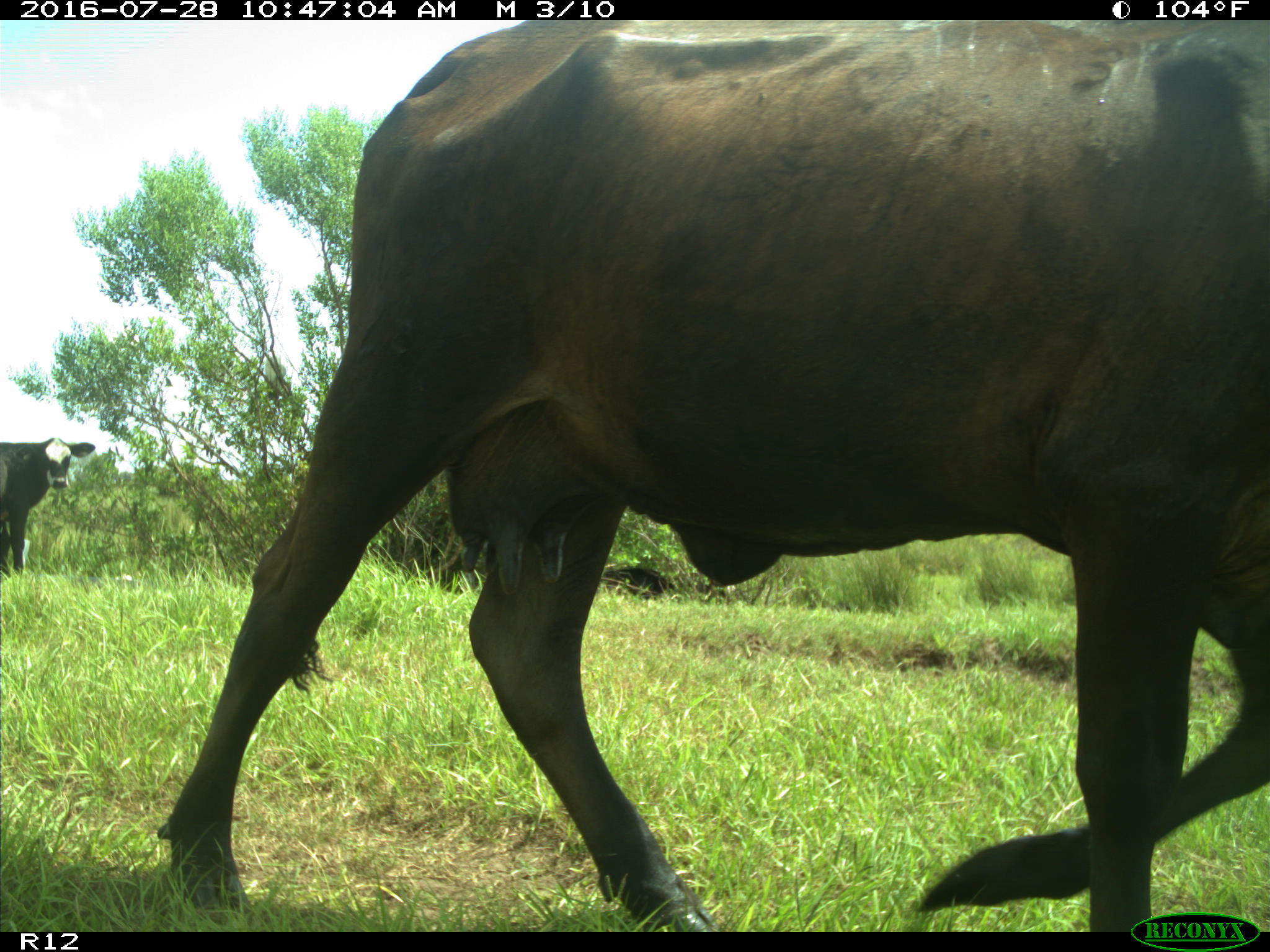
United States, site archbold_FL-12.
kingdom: Animalia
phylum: Chordata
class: Mammalia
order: Artiodactyla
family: Bovidae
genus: Bos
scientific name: Bos taurus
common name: domestic cow